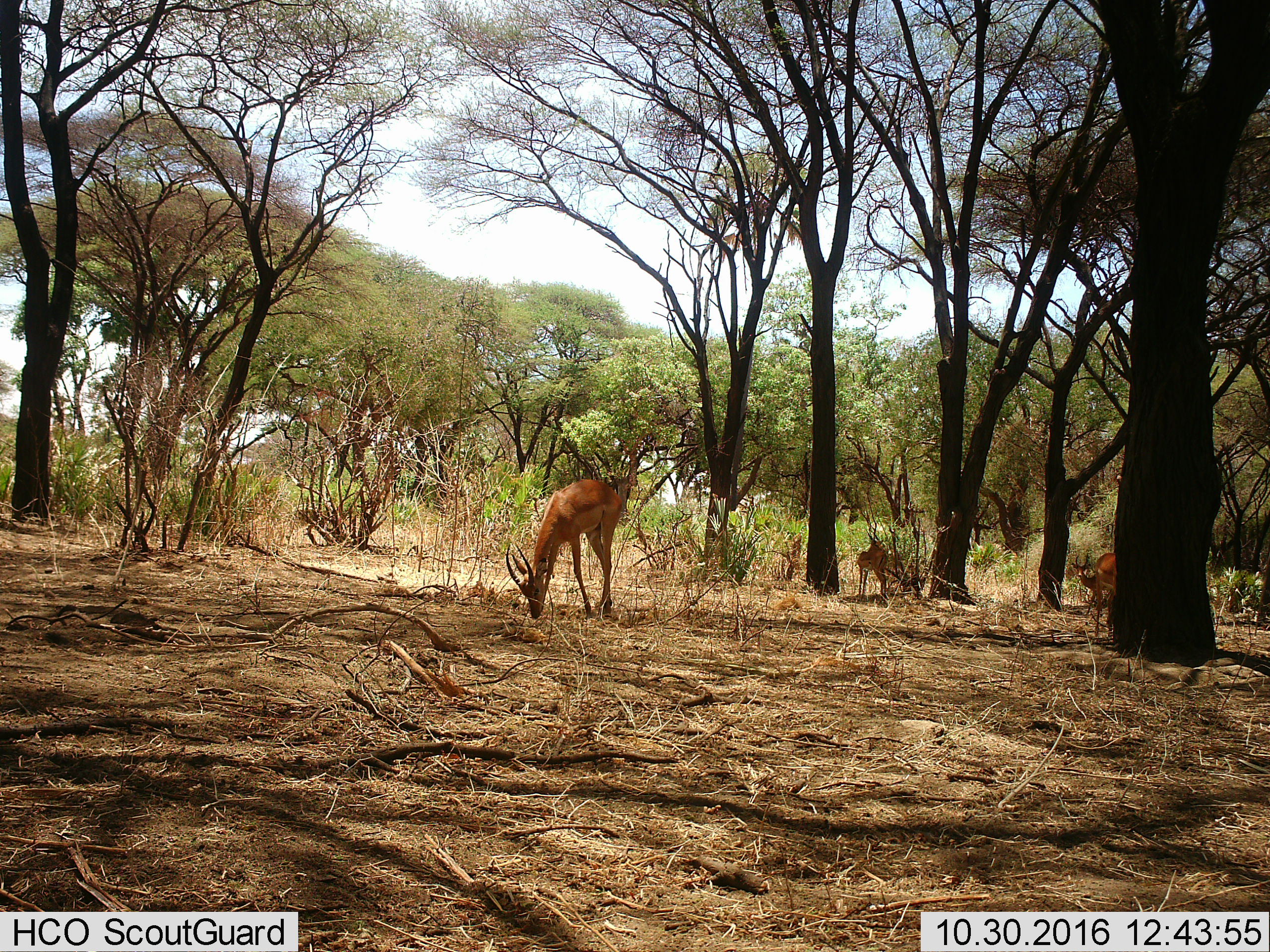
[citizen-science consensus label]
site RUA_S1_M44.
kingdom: Animalia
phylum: Chordata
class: Mammalia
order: Artiodactyla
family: Bovidae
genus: Aepyceros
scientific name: Aepyceros melampus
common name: impala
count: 3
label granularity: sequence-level